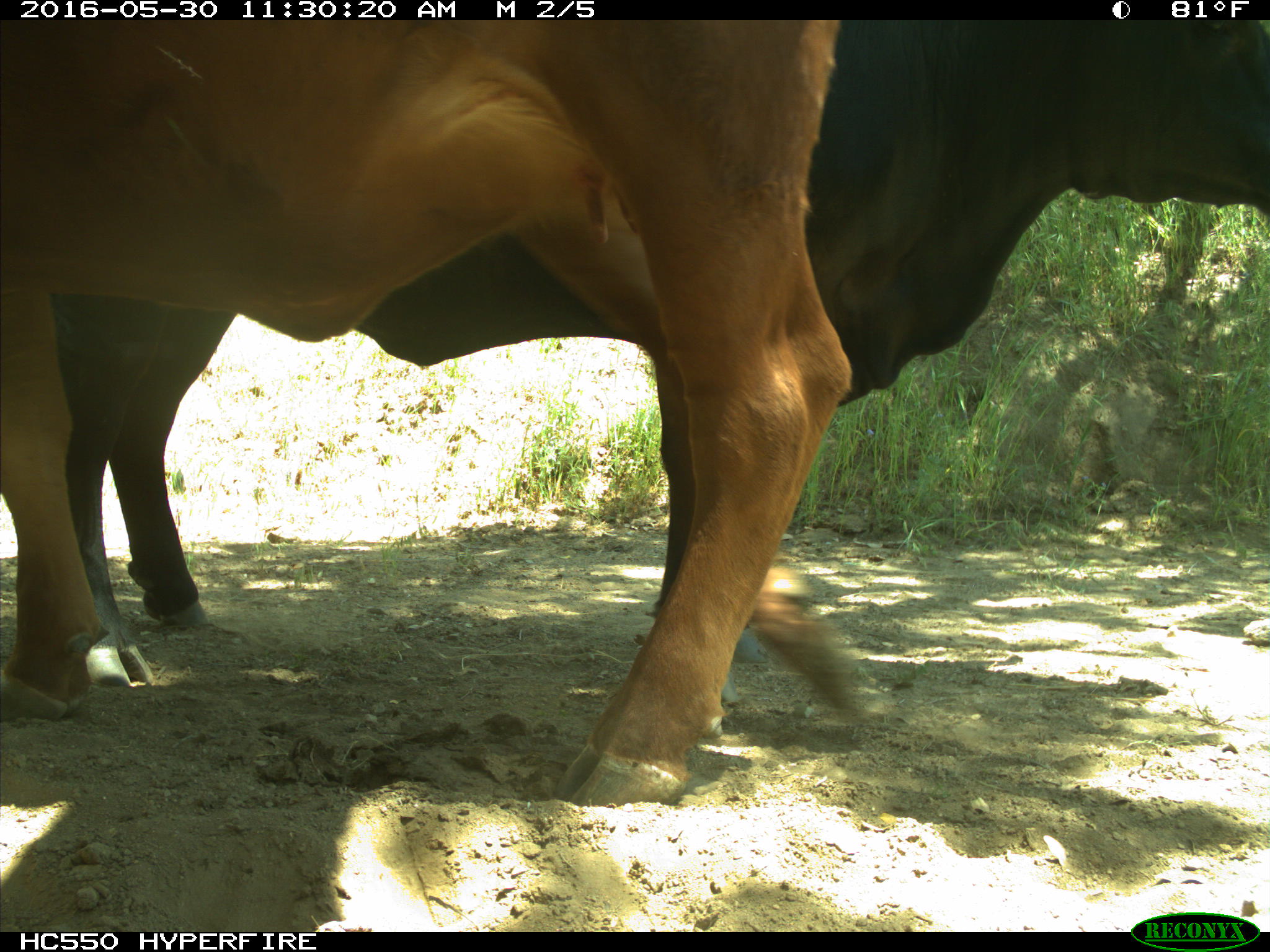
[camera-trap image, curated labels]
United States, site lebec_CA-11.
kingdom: Animalia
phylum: Chordata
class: Mammalia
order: Artiodactyla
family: Bovidae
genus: Bos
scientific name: Bos taurus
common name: domestic cow